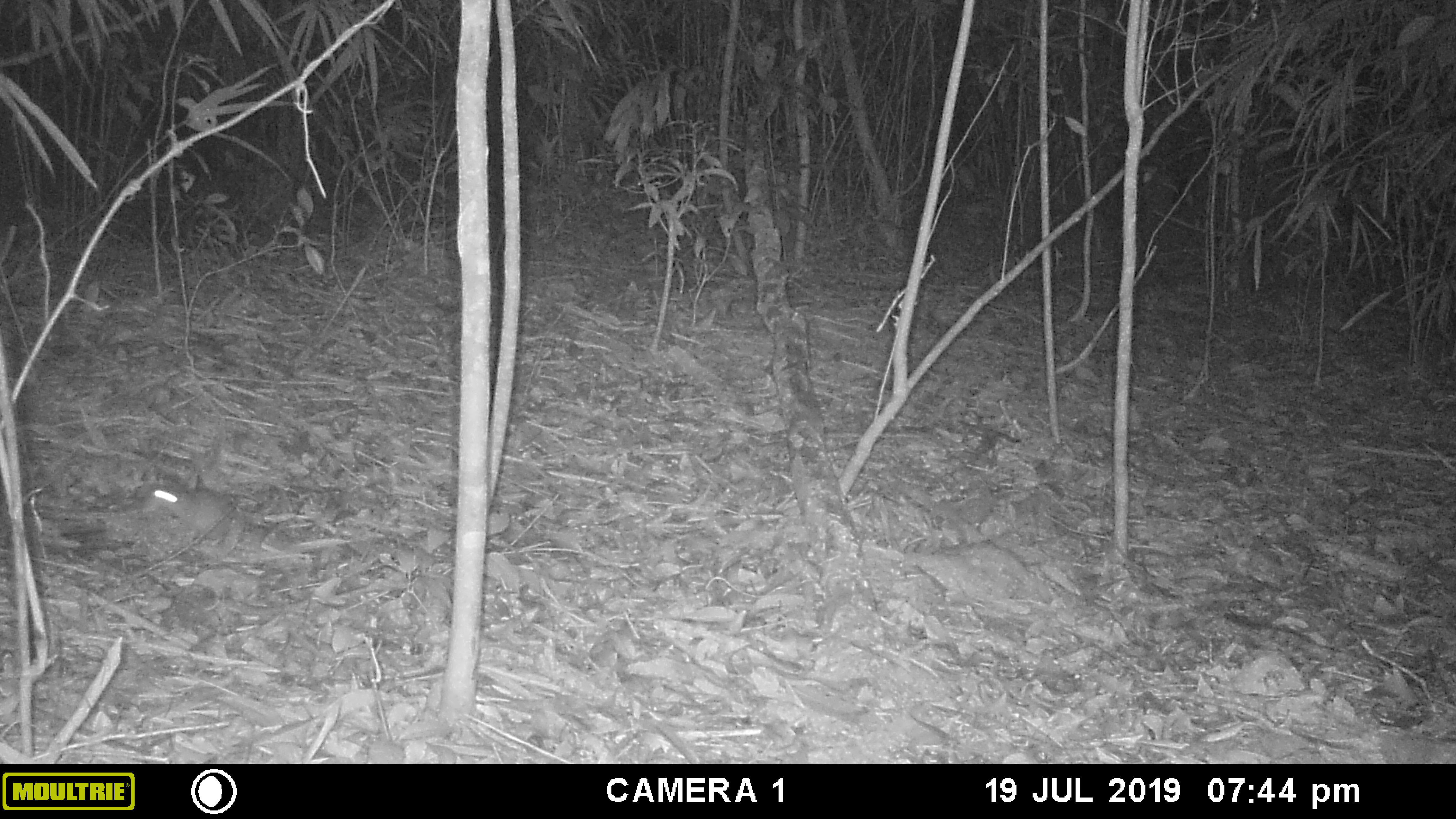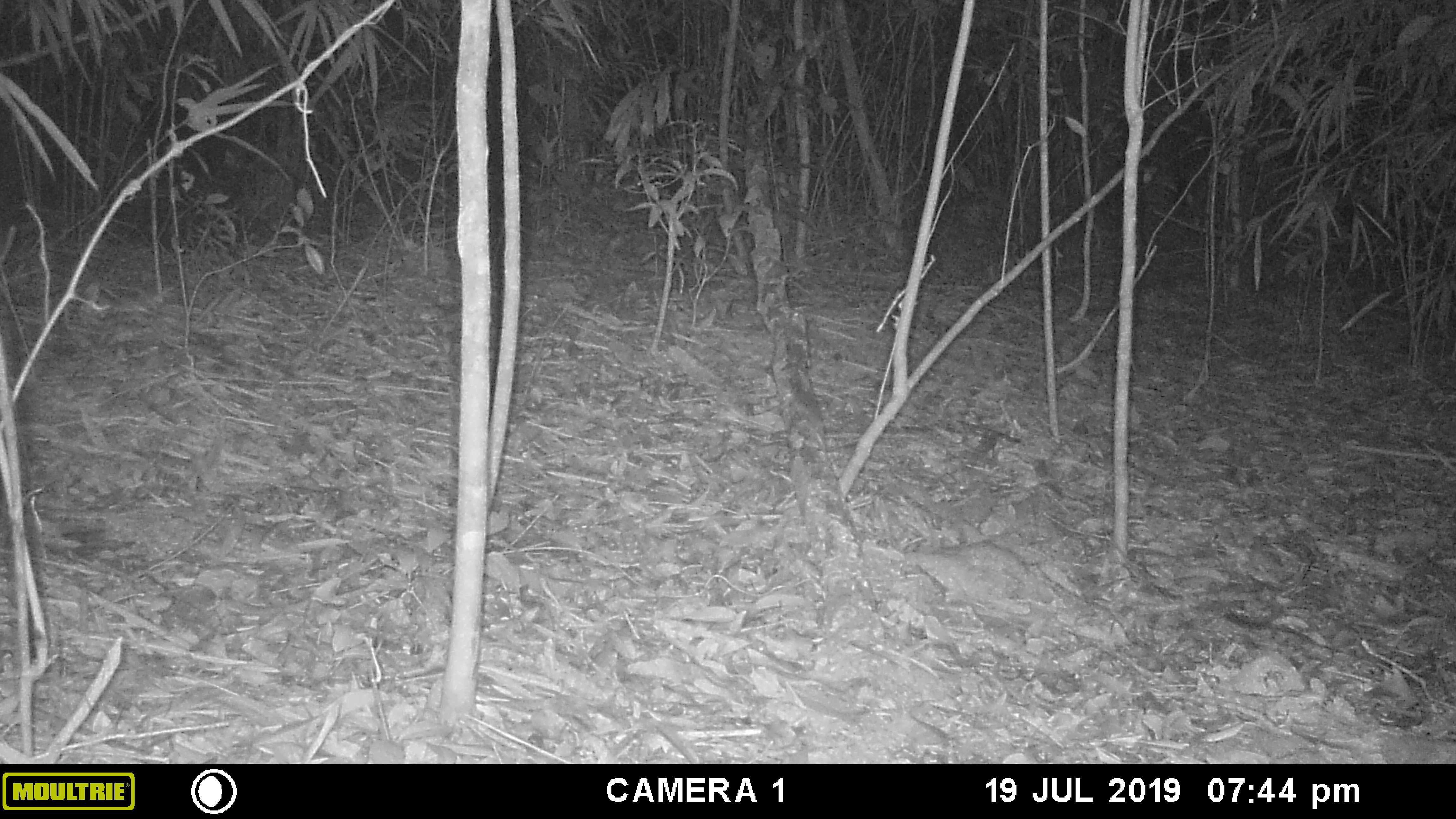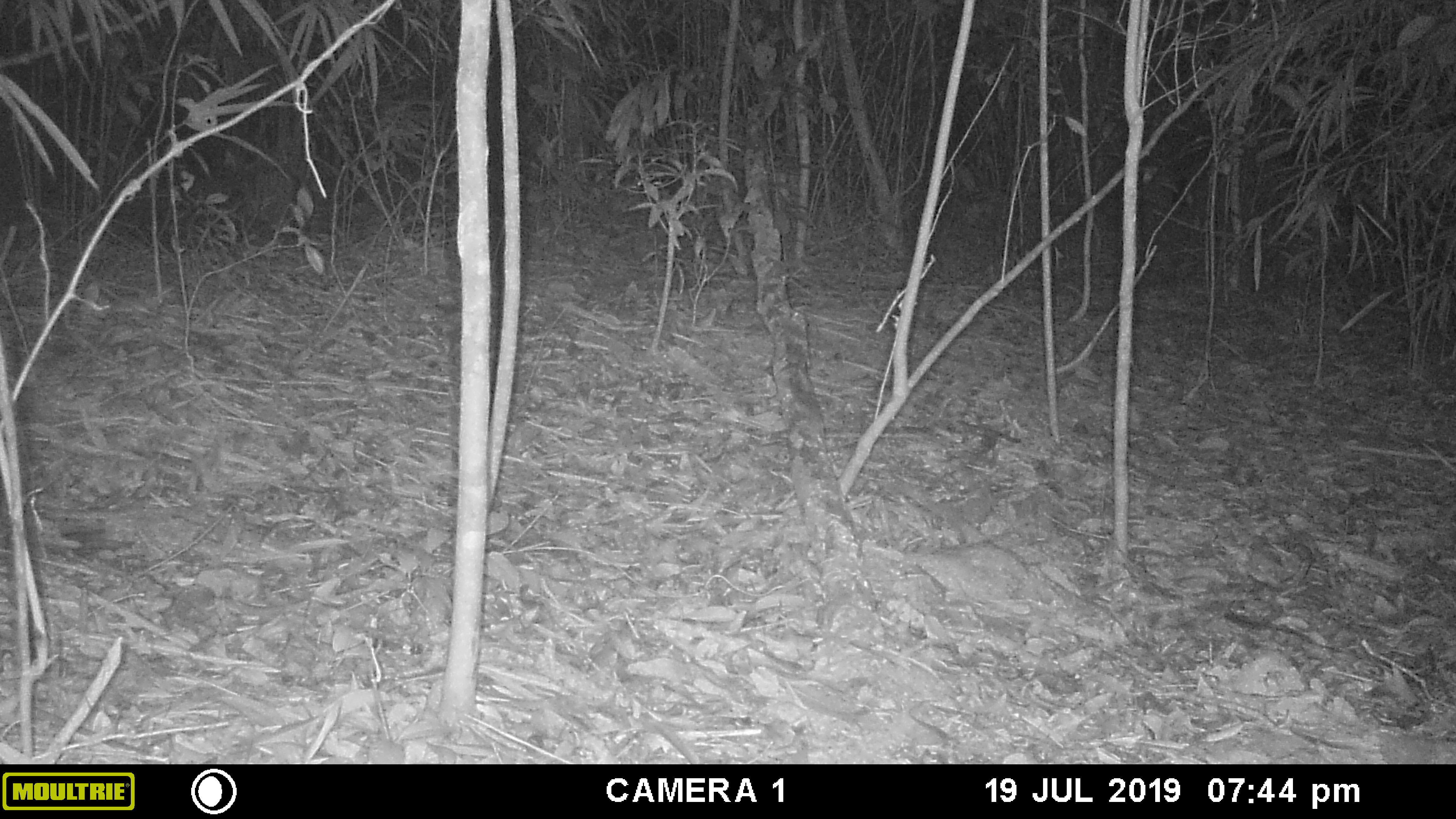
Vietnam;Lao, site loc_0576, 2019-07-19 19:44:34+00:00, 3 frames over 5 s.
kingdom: Animalia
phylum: Chordata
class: Mammalia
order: Rodentia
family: Muridae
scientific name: Muridae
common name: old-world mice and rats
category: unidentified murid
Unidentified murid (old-world mice and rats) (Muridae). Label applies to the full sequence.